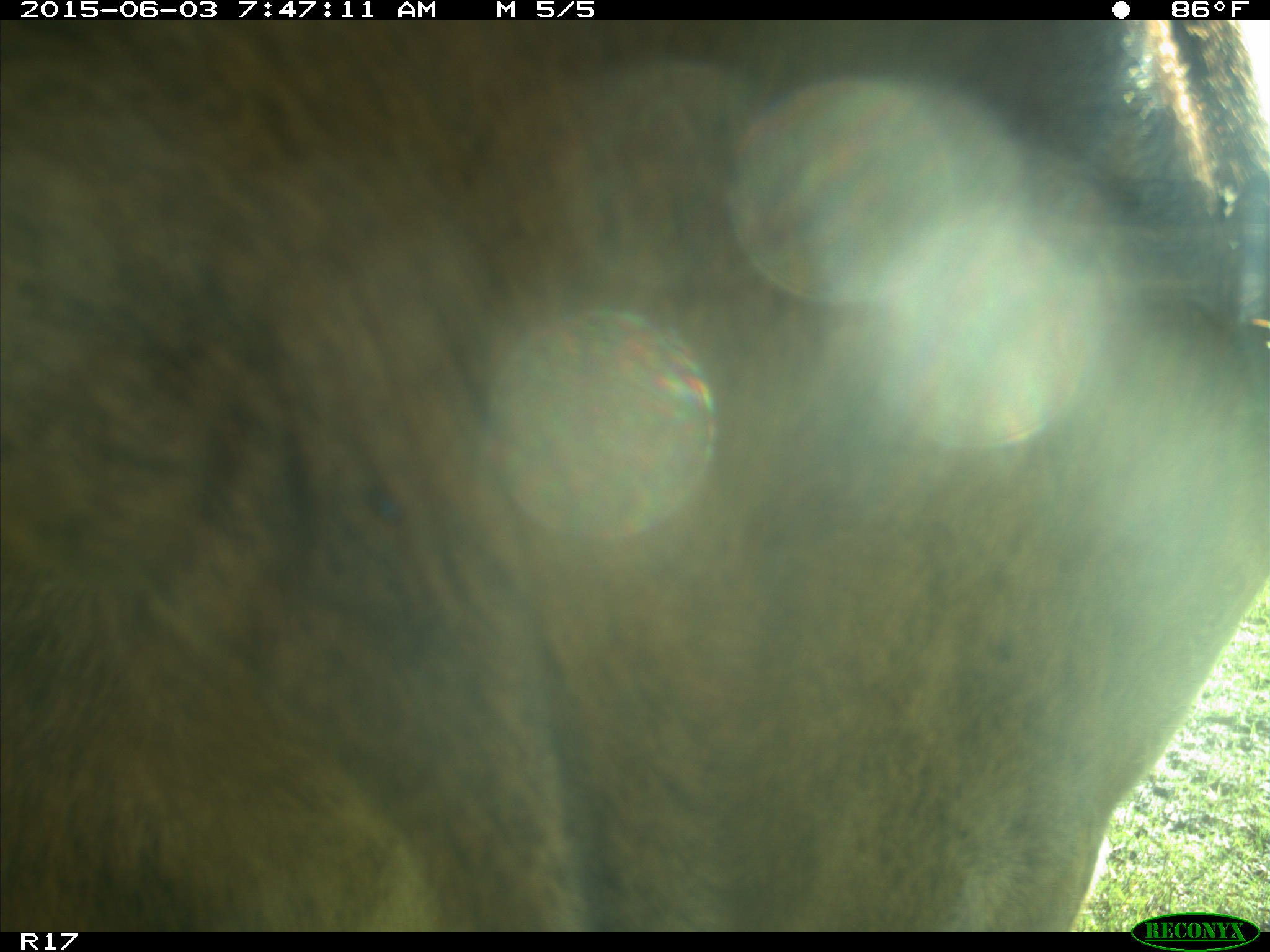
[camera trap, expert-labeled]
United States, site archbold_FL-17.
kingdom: Animalia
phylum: Chordata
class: Mammalia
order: Artiodactyla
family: Bovidae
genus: Bos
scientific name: Bos taurus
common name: domestic cow